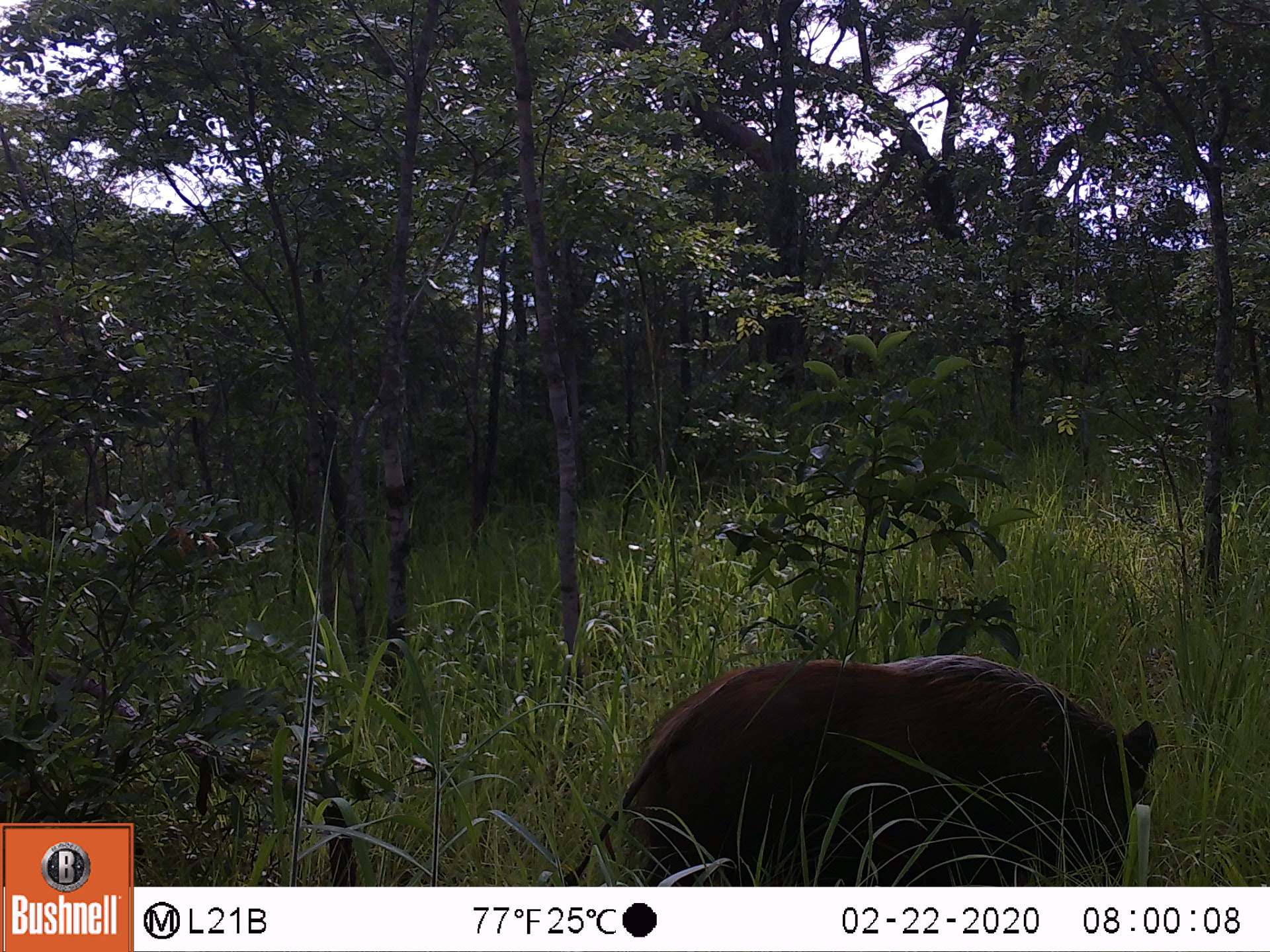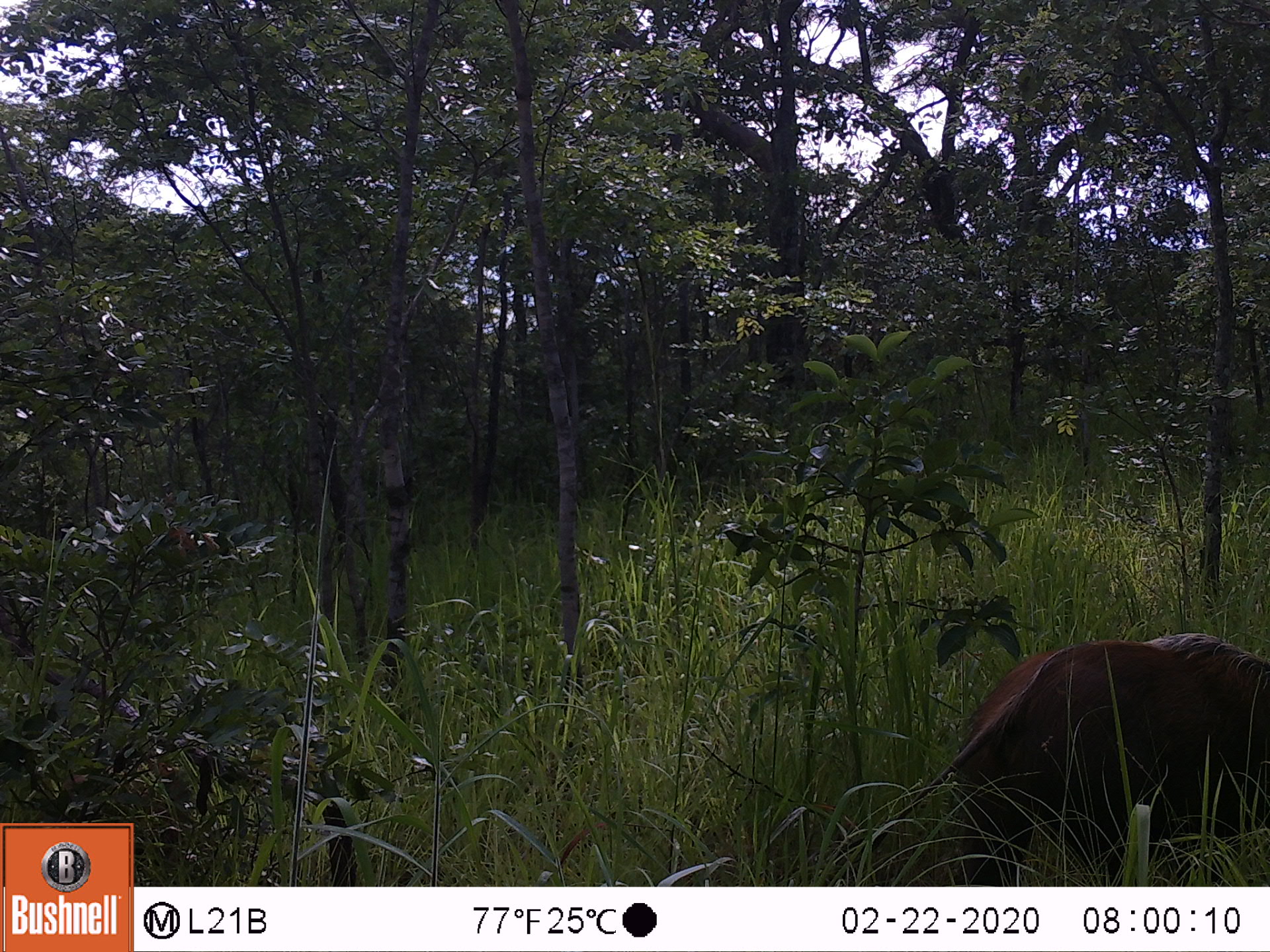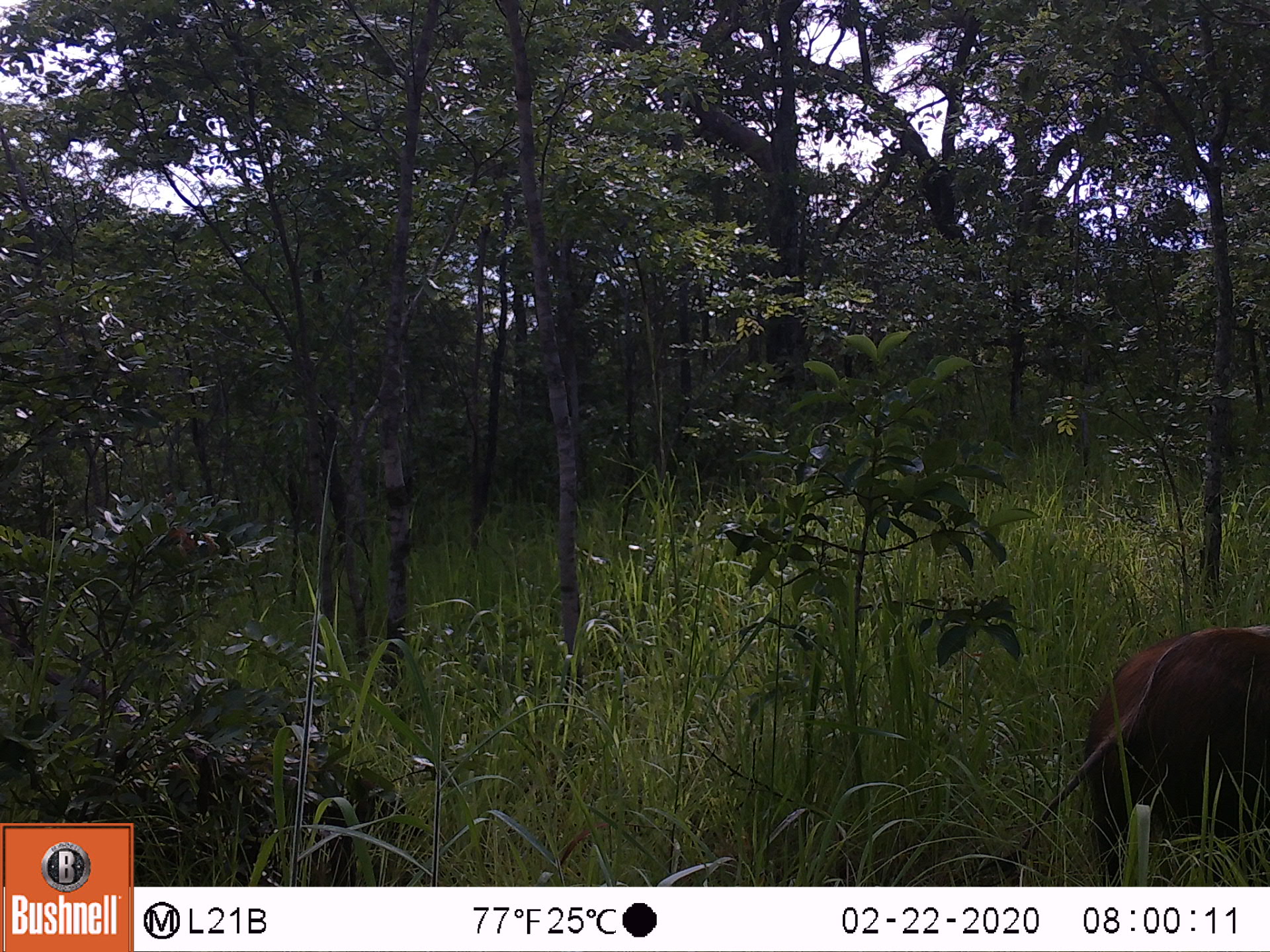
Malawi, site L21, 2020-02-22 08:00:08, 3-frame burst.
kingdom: Animalia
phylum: Chordata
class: Mammalia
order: Artiodactyla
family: Suidae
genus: Potamochoerus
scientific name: Potamochoerus larvatus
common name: bushpig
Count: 1.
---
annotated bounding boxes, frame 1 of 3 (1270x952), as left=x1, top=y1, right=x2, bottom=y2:
bushpig: left=558, top=657, right=1177, bottom=878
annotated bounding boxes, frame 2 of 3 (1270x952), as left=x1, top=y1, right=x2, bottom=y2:
bushpig: left=870, top=619, right=1267, bottom=872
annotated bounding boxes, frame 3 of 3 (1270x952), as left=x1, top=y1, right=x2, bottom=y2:
bushpig: left=1006, top=620, right=1260, bottom=871